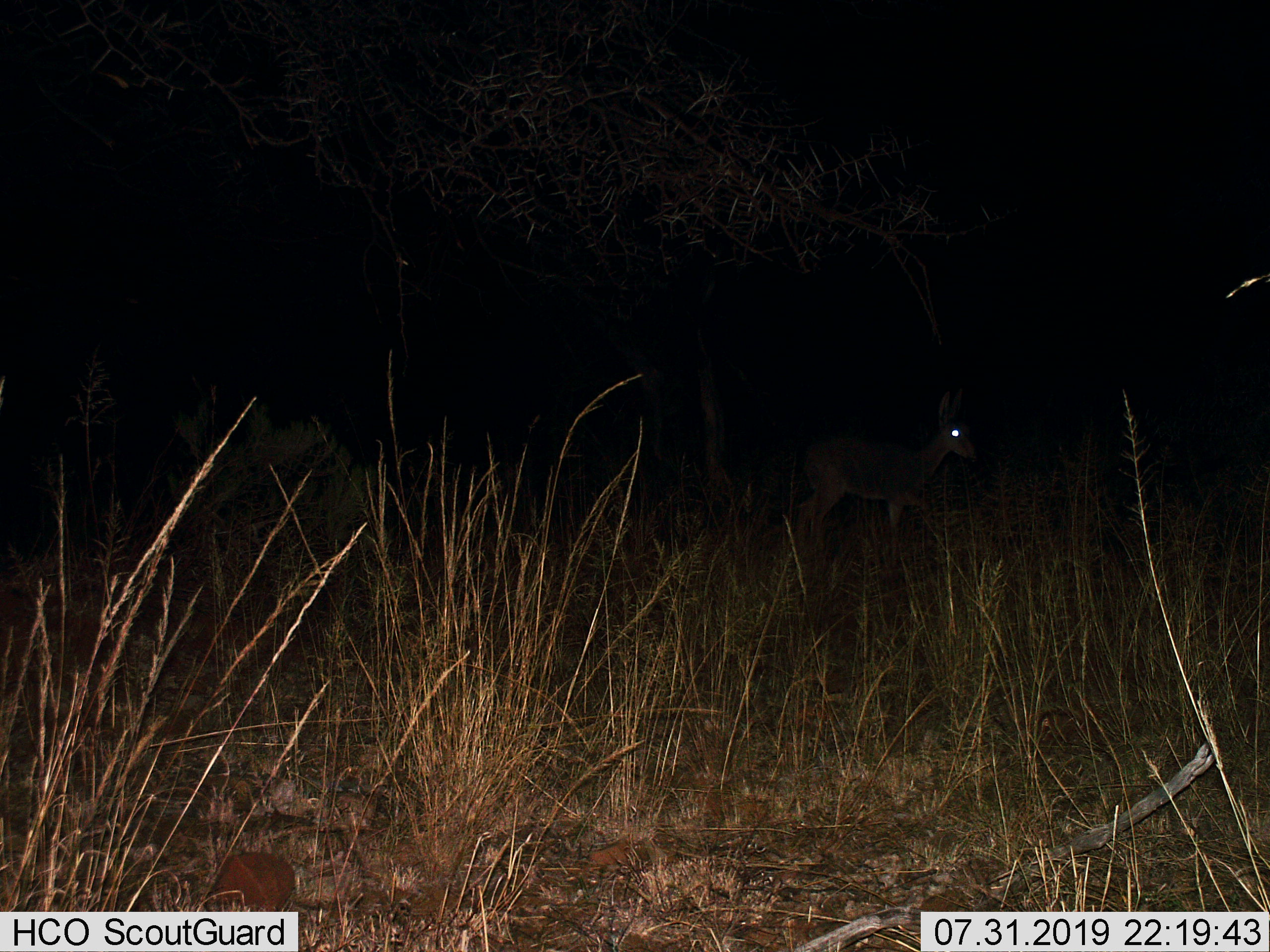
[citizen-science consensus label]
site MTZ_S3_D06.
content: unidentified animal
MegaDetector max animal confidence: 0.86